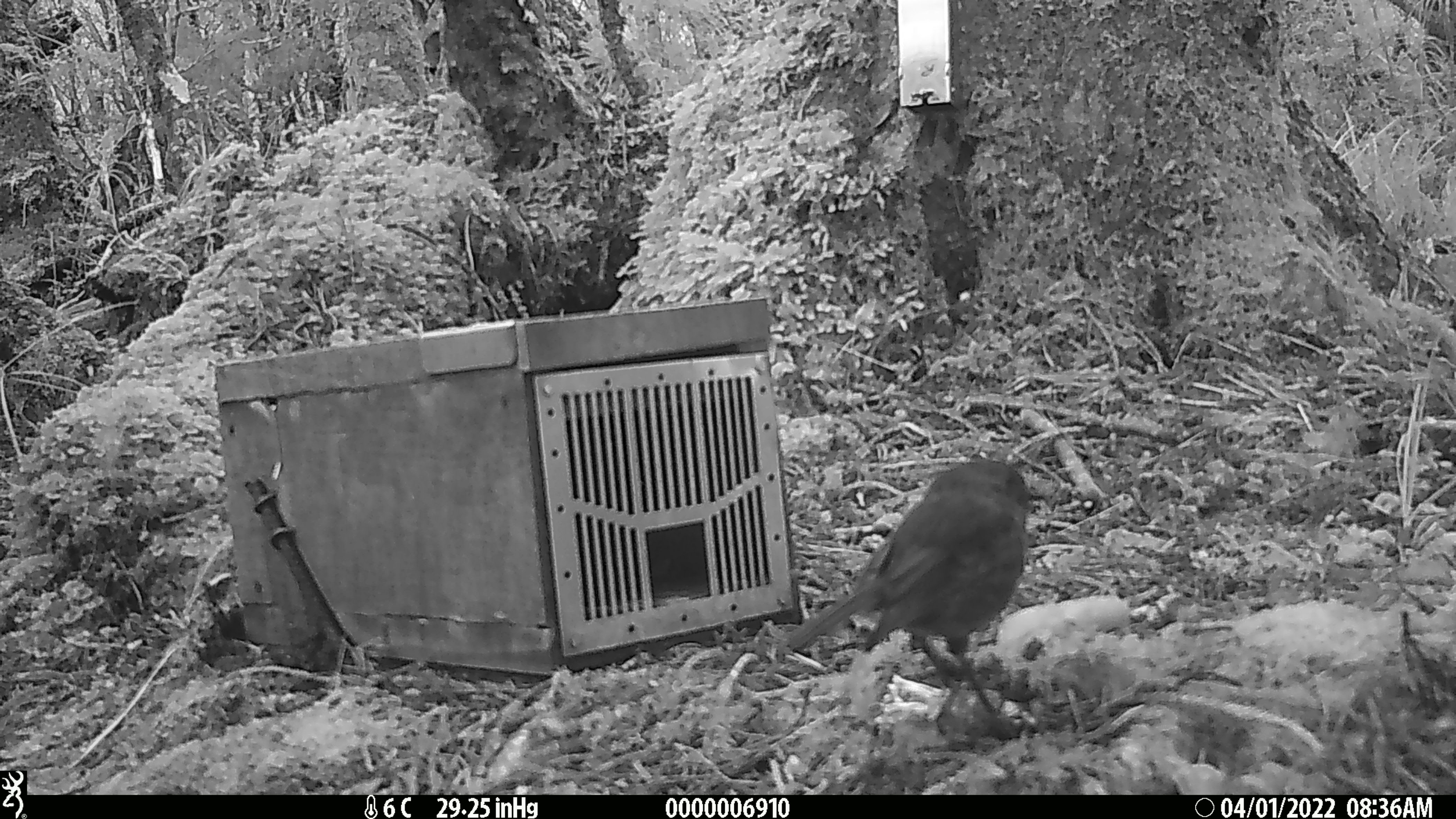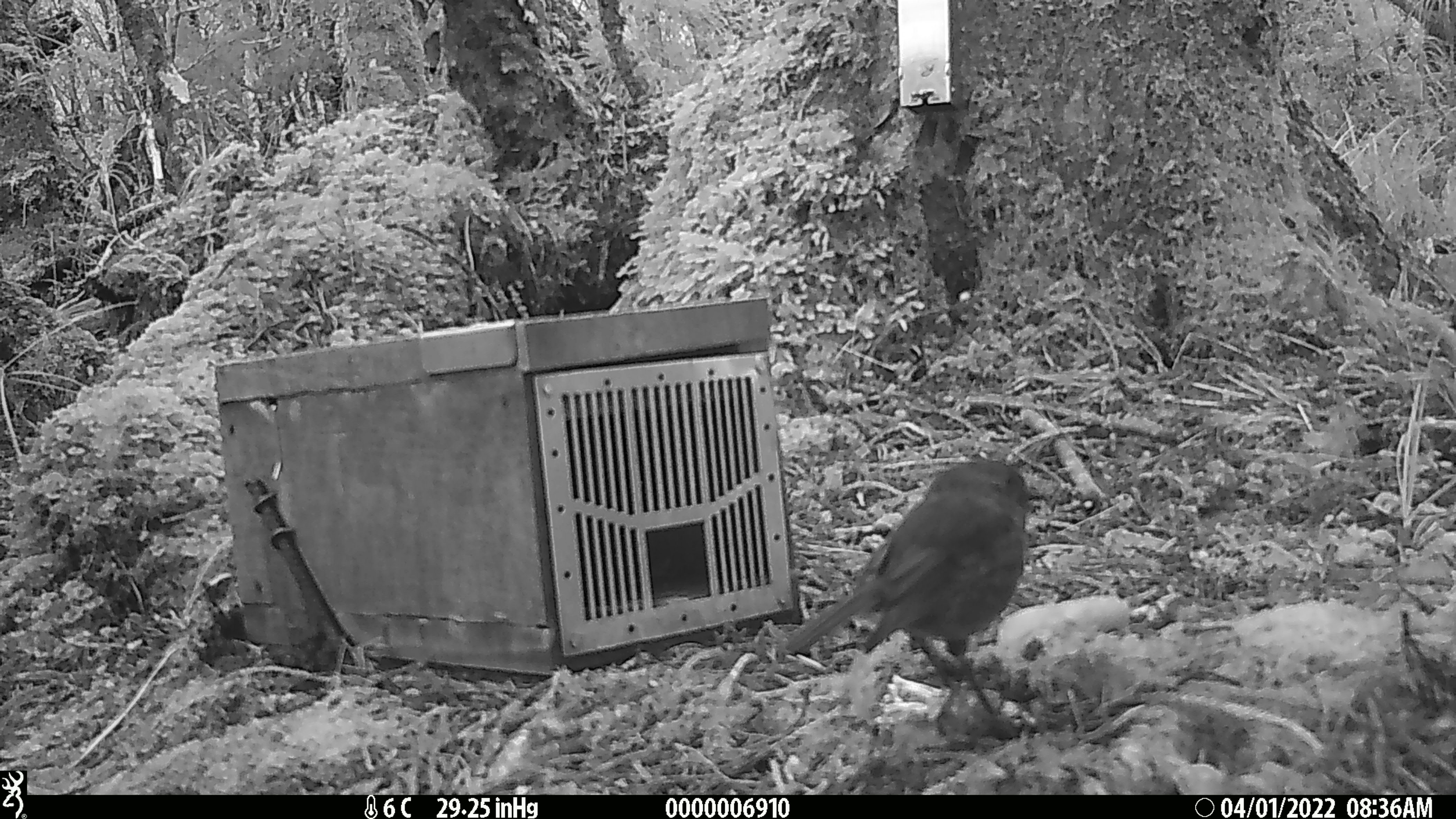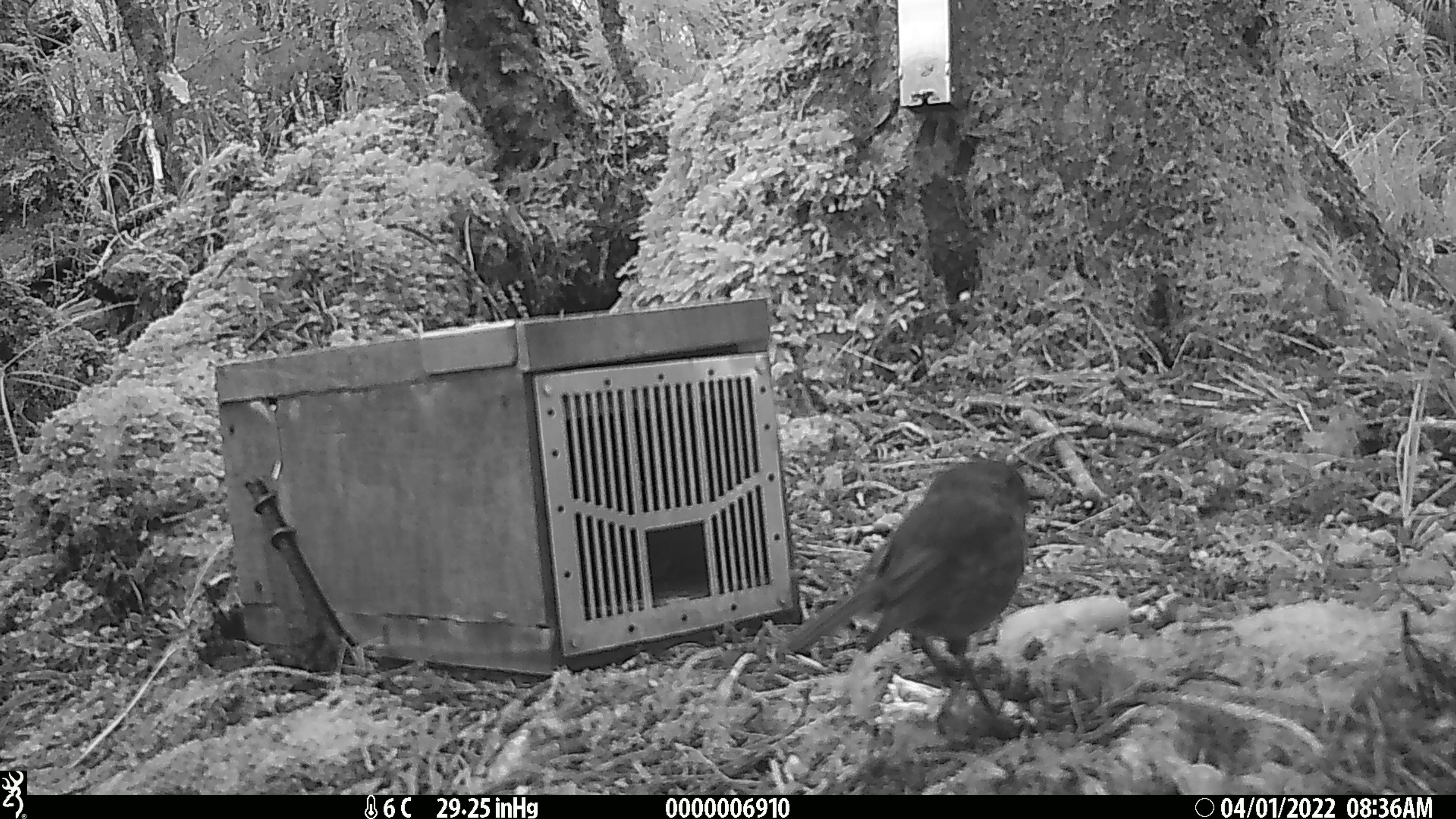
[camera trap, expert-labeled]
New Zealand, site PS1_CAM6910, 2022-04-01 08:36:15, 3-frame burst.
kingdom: Animalia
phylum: Chordata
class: Aves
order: Passeriformes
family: Petroicidae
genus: Petroica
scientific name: Petroica australis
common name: new zealand robin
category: robin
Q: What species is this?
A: Robin (new zealand robin) (Petroica australis).